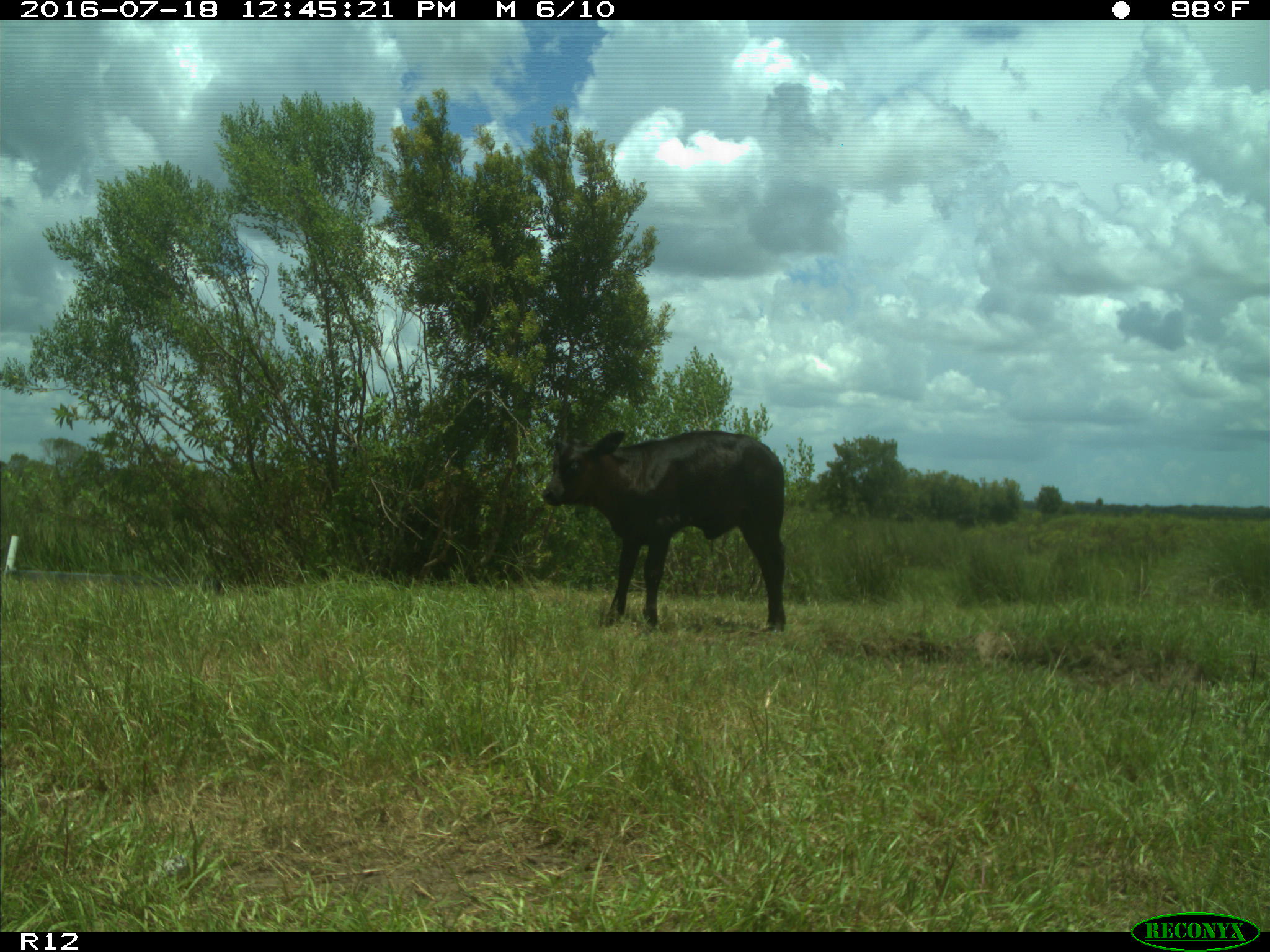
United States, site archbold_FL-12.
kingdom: Animalia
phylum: Chordata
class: Mammalia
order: Artiodactyla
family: Bovidae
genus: Bos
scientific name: Bos taurus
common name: domestic cow